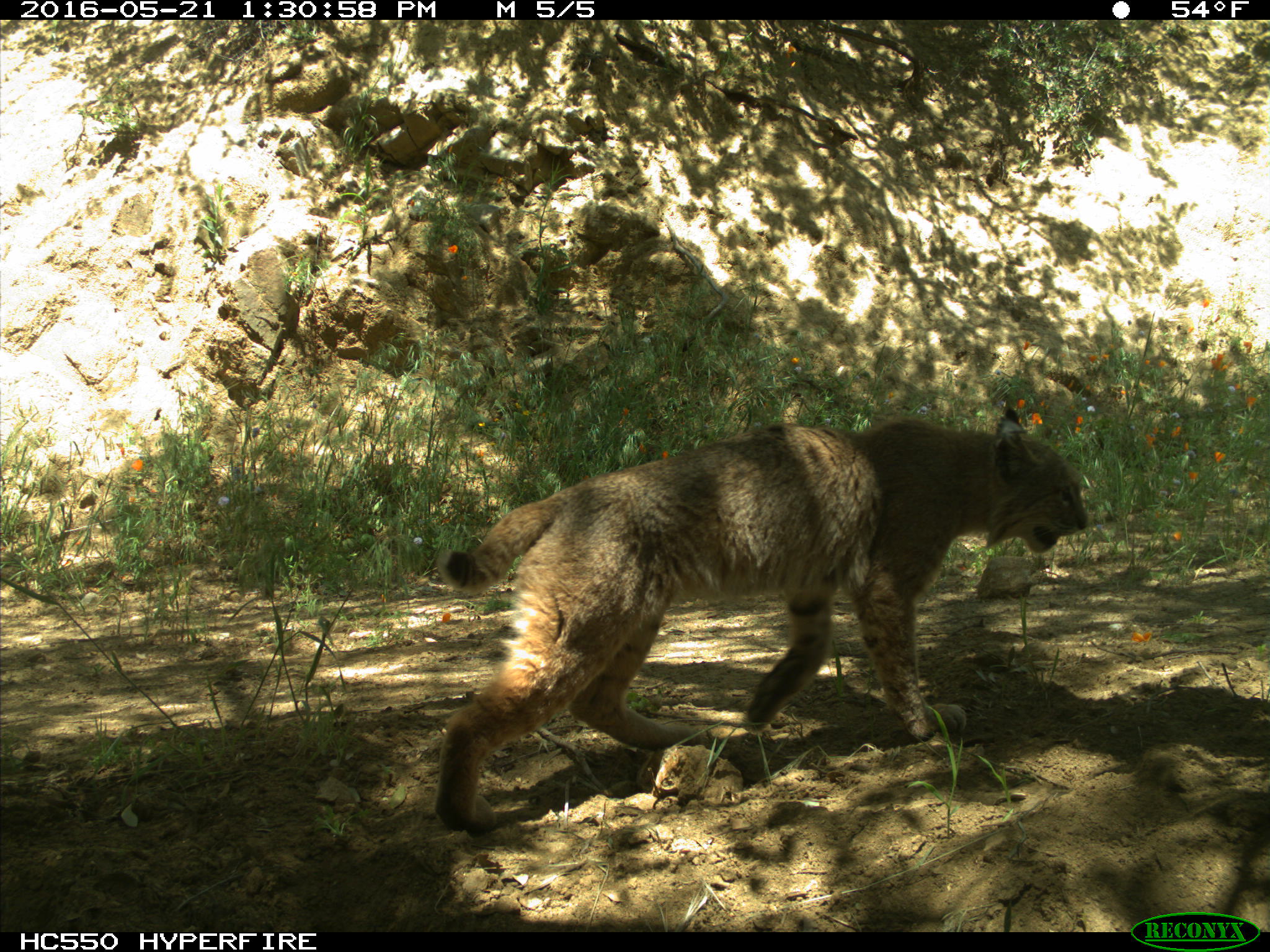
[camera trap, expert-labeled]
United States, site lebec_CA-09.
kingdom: Animalia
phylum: Chordata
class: Mammalia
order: Carnivora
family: Felidae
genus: Lynx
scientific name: Lynx rufus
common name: bobcat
Lynx rufus (bobcat).